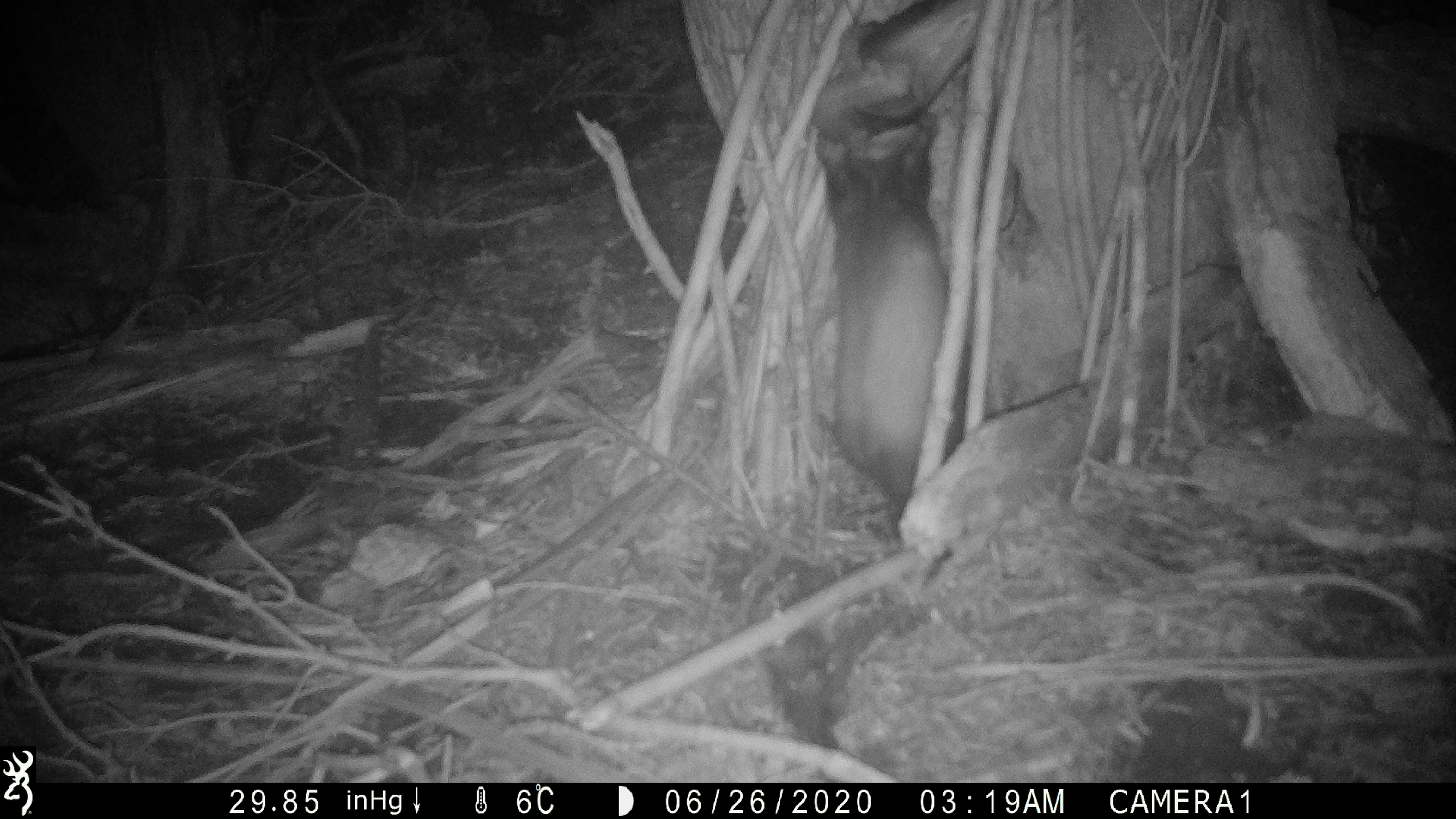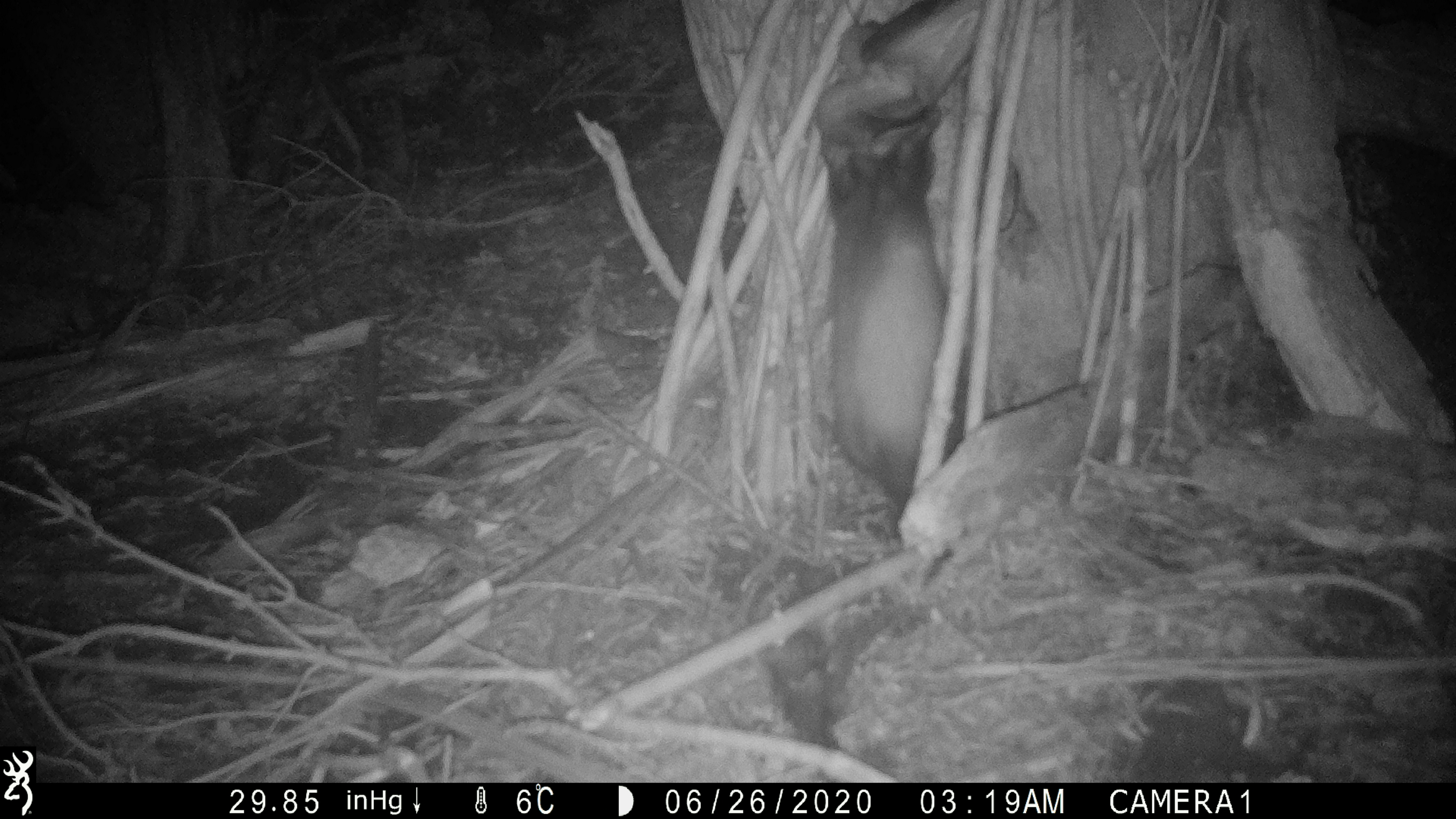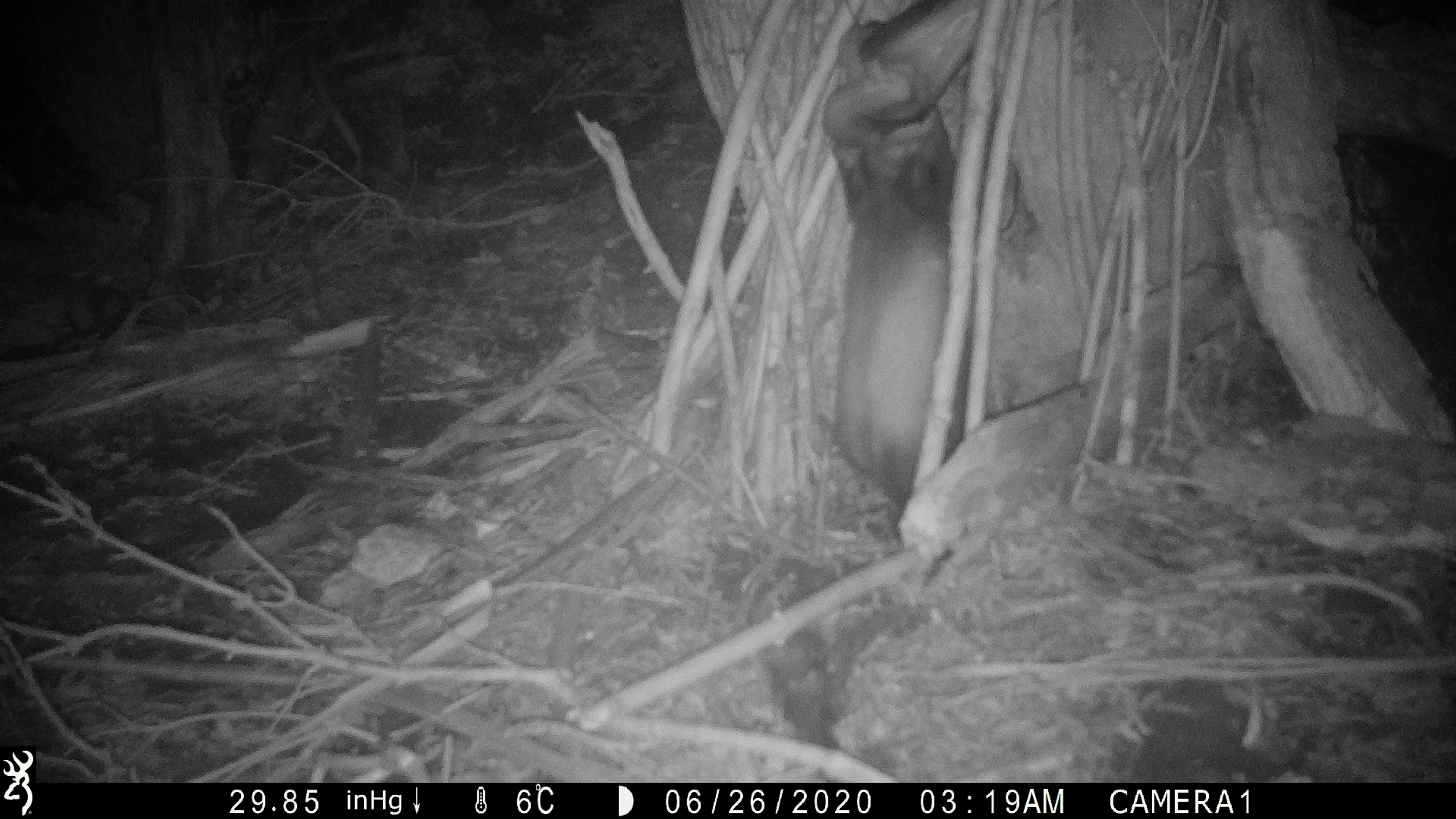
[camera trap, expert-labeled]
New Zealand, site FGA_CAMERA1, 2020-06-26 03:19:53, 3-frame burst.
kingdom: Animalia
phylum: Chordata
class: Mammalia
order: Carnivora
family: Mustelidae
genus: Mustela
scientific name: Mustela furo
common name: ferret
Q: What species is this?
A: Ferret (Mustela furo).